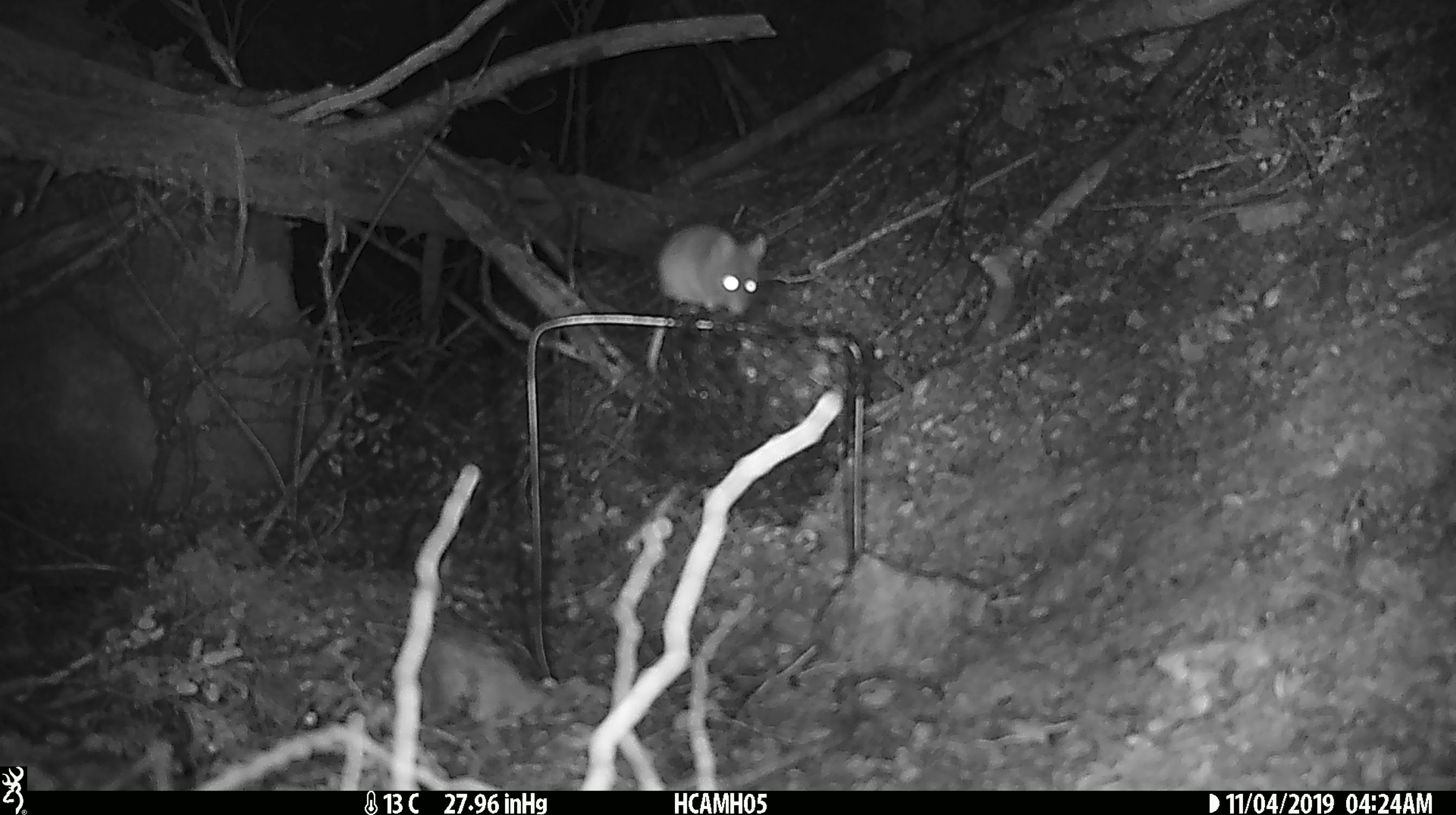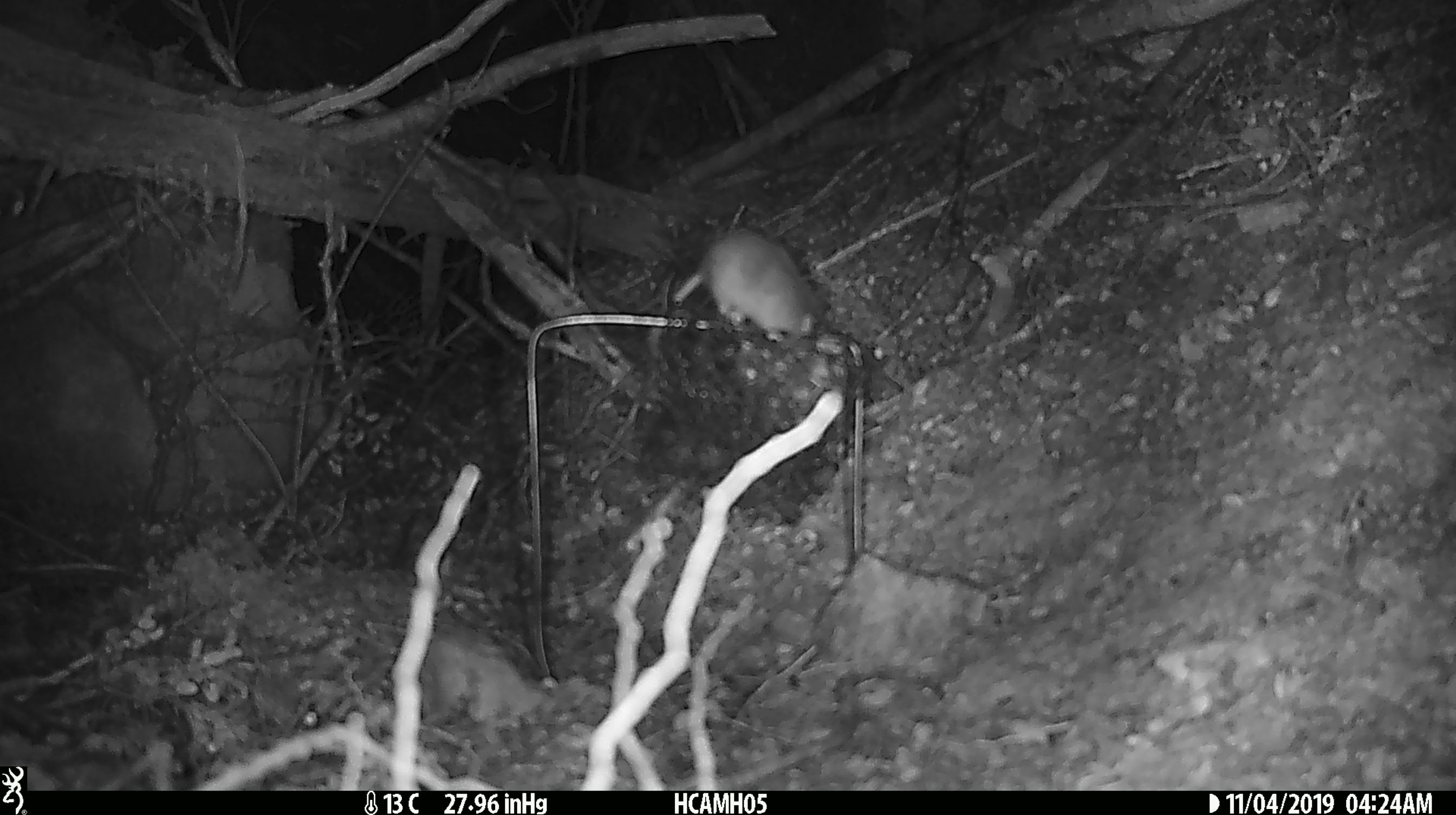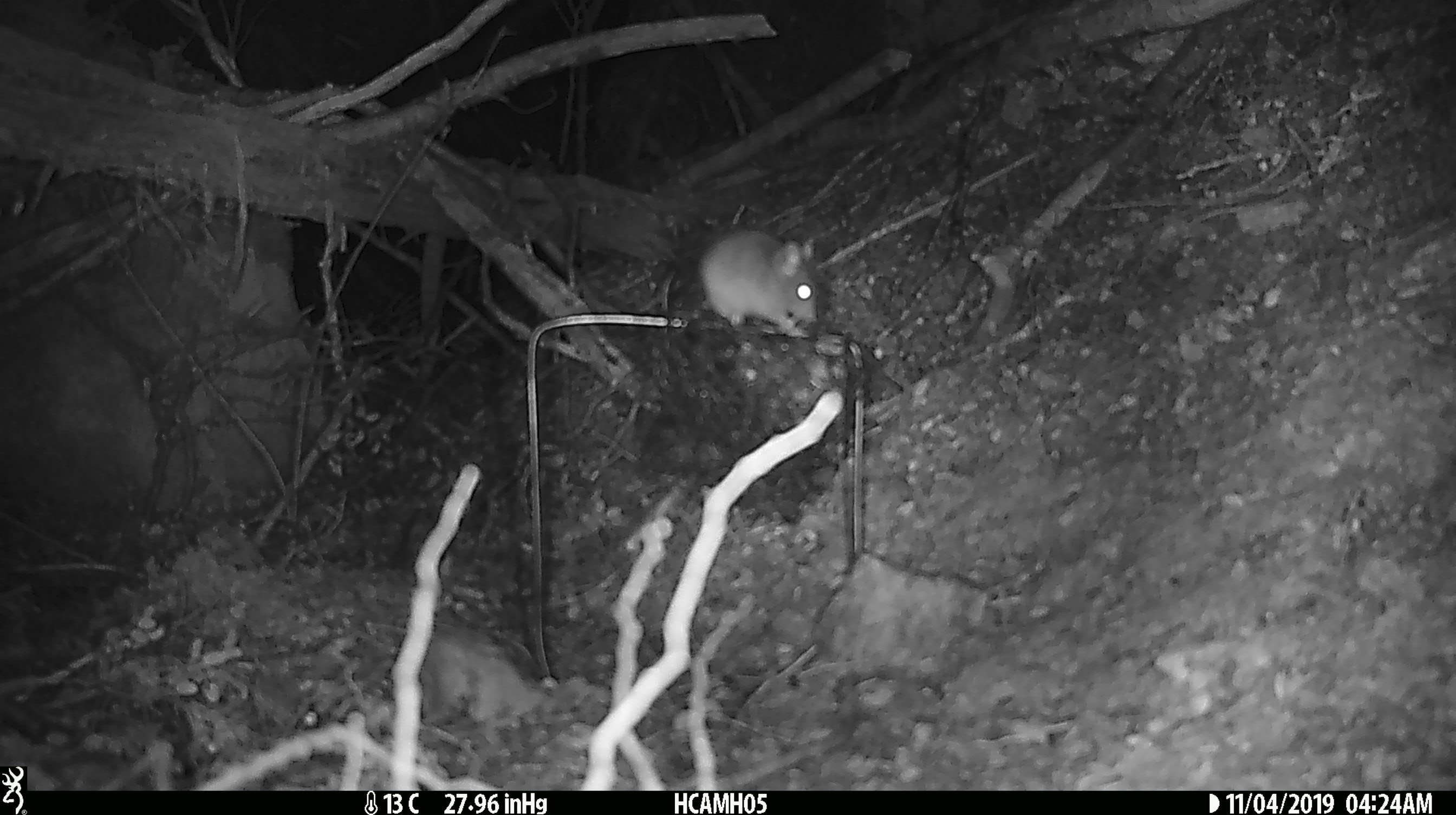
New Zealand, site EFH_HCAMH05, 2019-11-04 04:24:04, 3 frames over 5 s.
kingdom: Animalia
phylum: Chordata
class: Mammalia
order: Rodentia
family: Muridae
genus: Mus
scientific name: Mus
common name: mouse